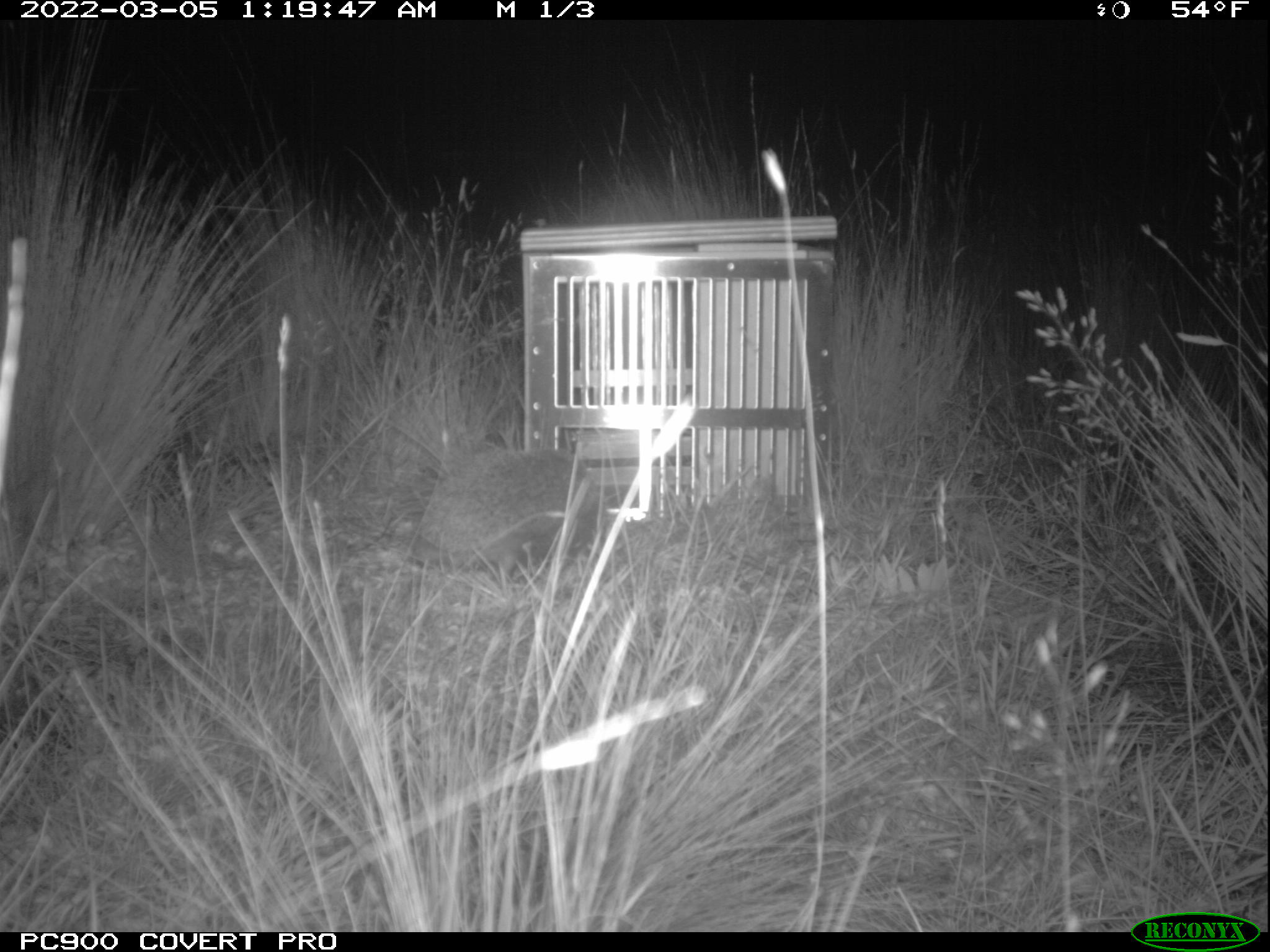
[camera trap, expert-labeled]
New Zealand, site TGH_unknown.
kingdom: Animalia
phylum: Chordata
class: Mammalia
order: Eulipotyphla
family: Erinaceidae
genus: Erinaceus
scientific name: Erinaceus europaeus europaeus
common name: european hedgehog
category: hedgehog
Hedgehog (european hedgehog) (Erinaceus europaeus europaeus).